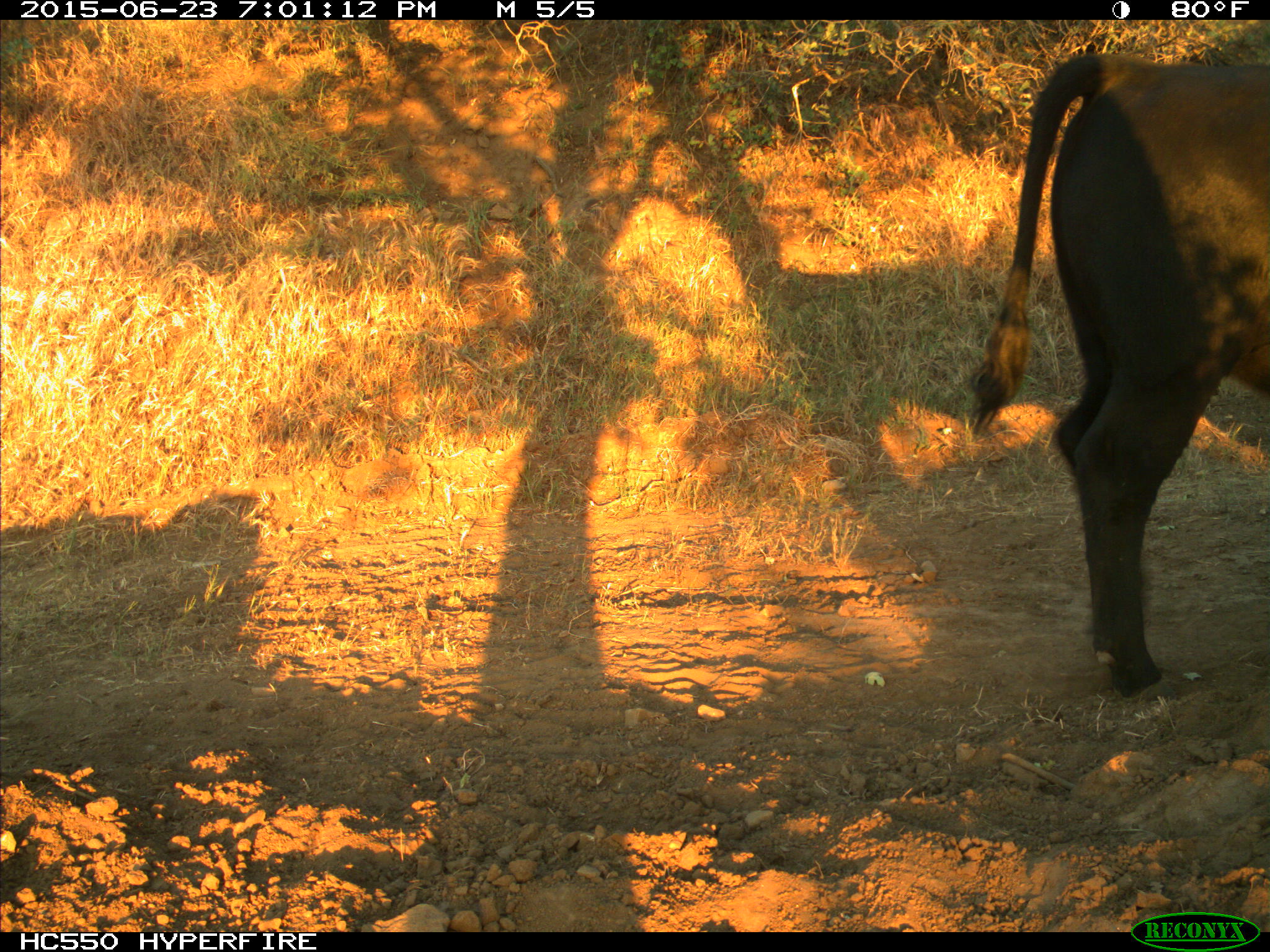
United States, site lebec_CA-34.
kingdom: Animalia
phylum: Chordata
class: Mammalia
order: Artiodactyla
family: Bovidae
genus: Bos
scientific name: Bos taurus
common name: domestic cow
Bos taurus (domestic cow).